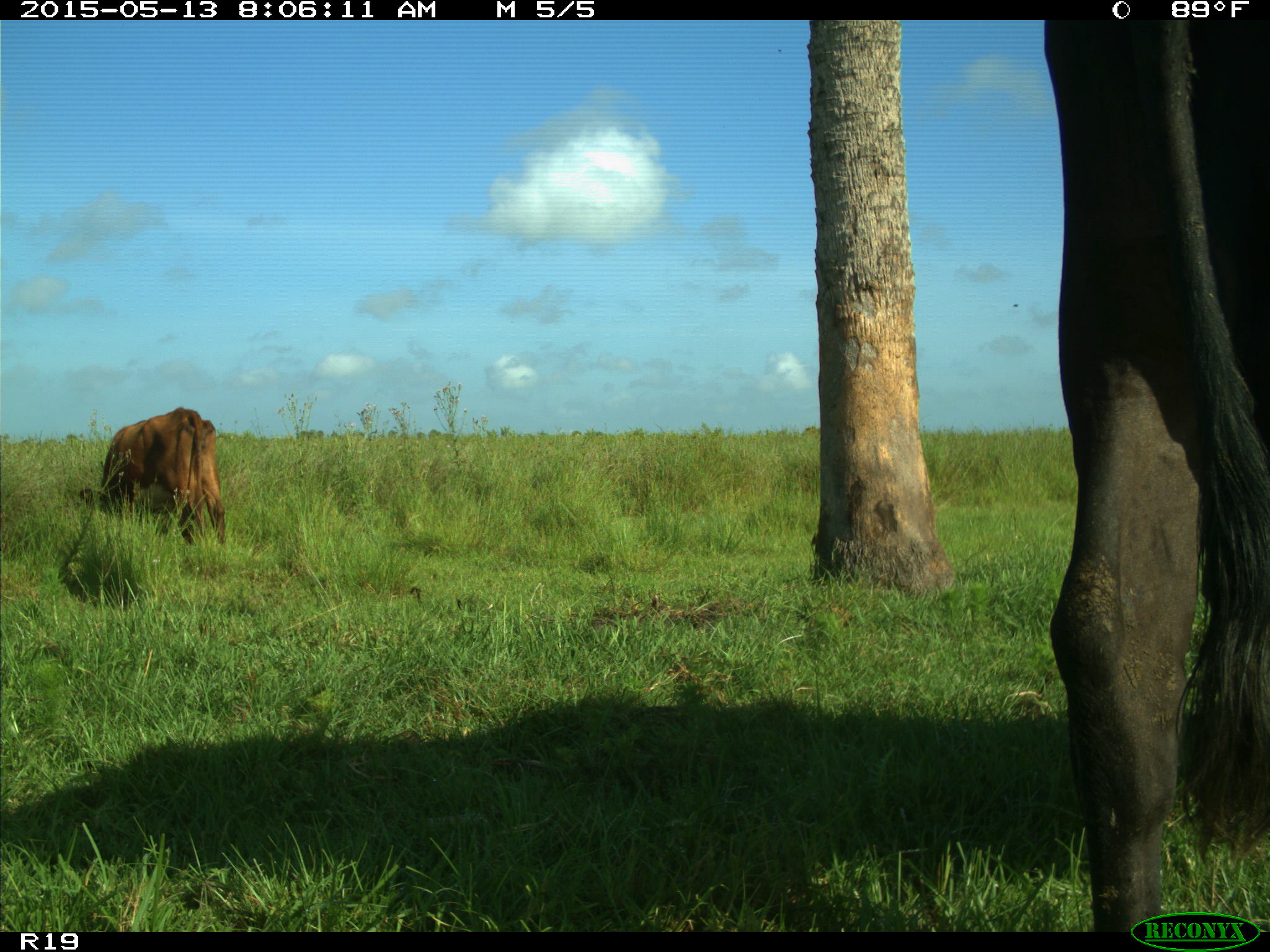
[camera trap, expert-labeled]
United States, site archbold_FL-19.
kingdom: Animalia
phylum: Chordata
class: Mammalia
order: Artiodactyla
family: Bovidae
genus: Bos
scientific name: Bos taurus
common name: domestic cow